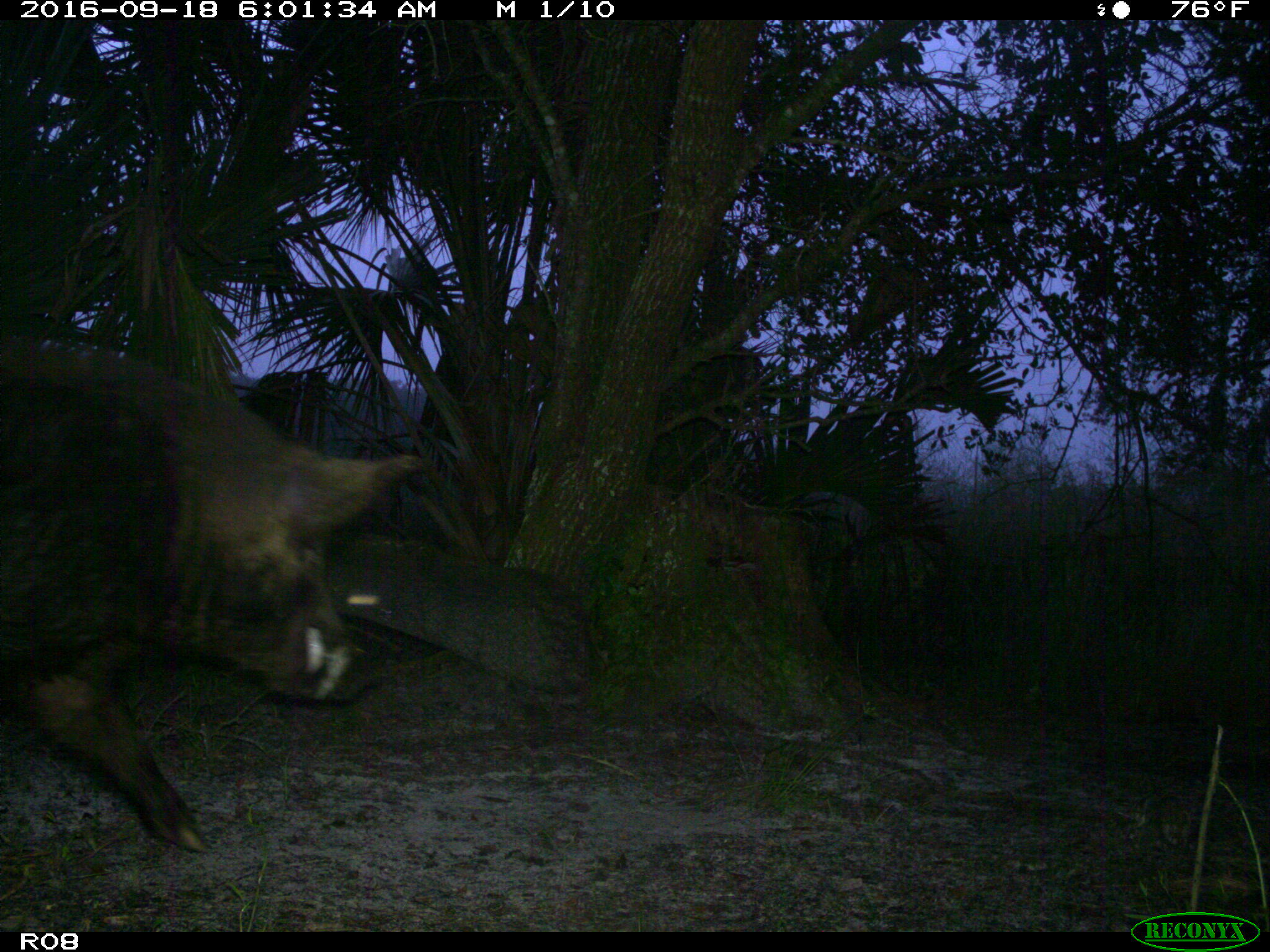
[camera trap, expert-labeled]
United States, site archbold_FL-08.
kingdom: Animalia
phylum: Chordata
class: Mammalia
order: Artiodactyla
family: Suidae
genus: Sus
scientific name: Sus scrofa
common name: wild boar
Sus scrofa (wild boar).